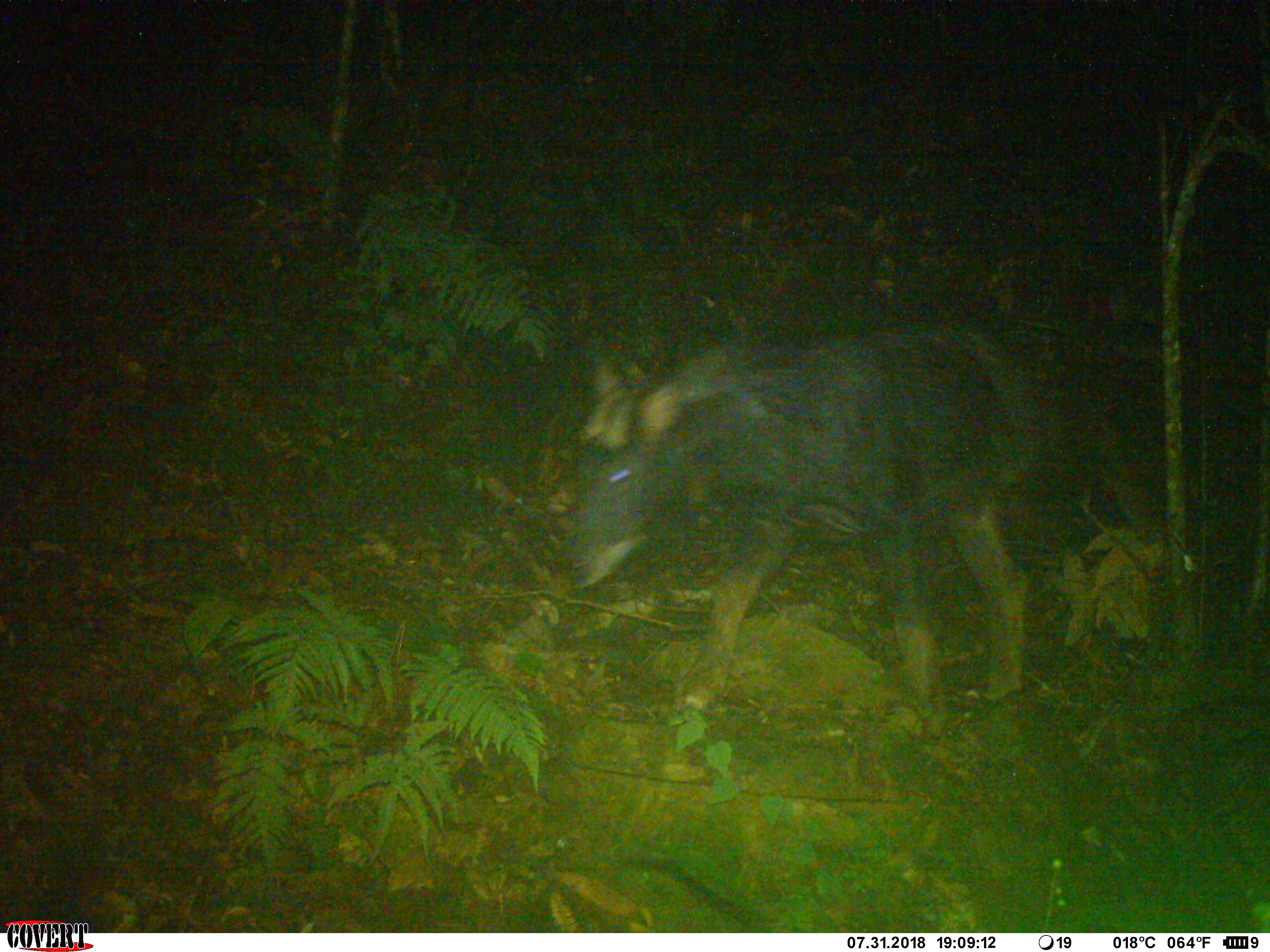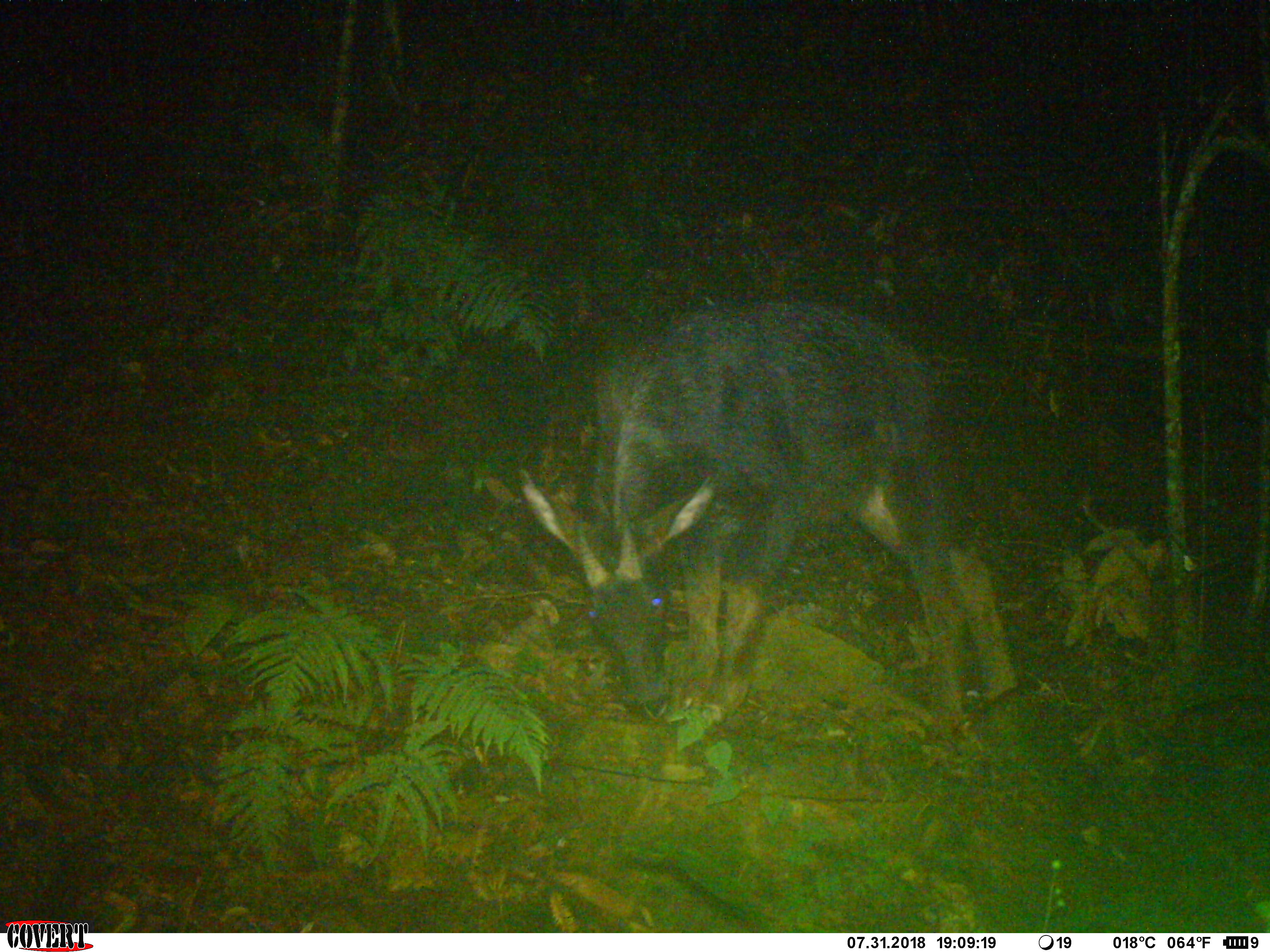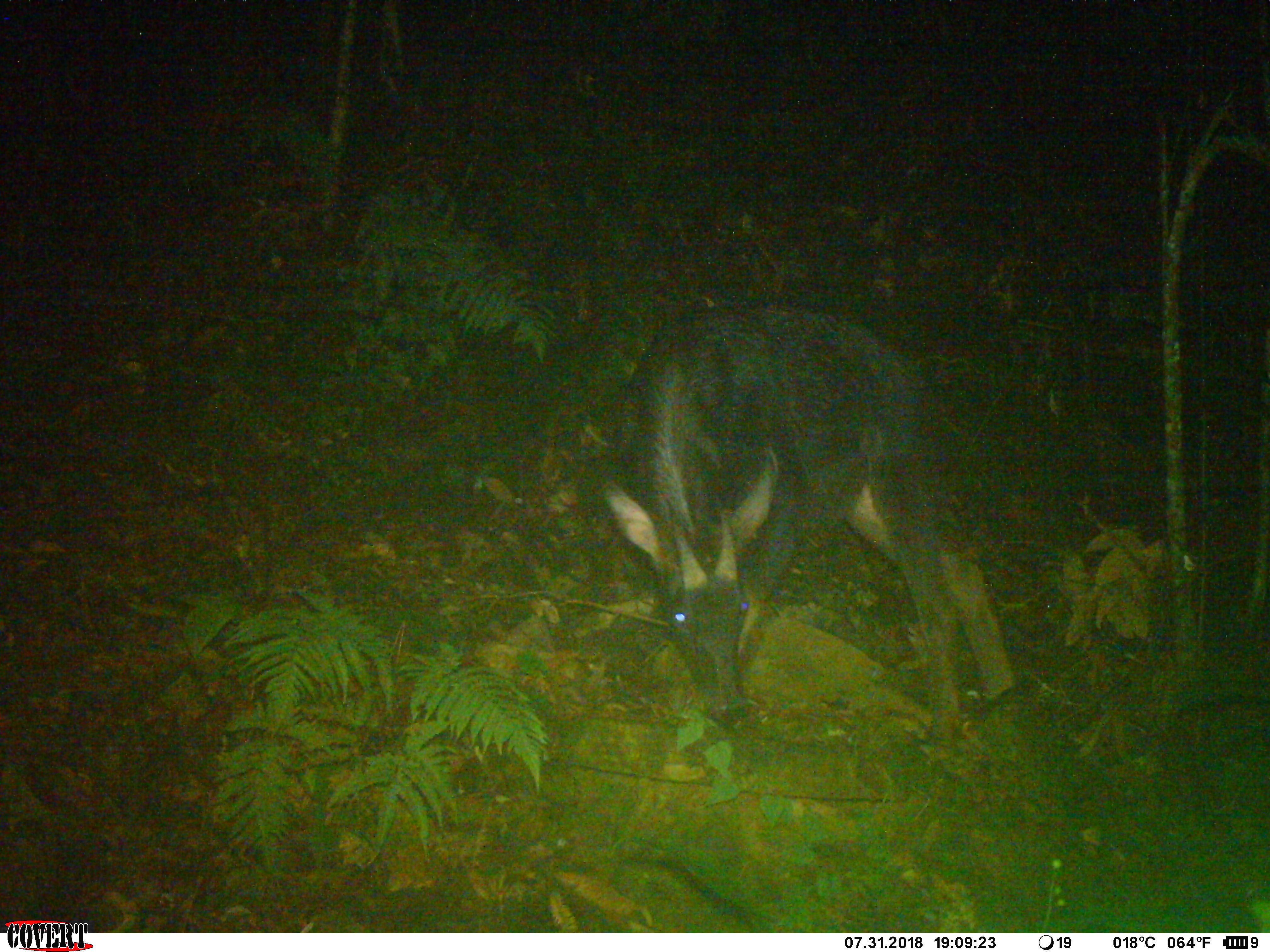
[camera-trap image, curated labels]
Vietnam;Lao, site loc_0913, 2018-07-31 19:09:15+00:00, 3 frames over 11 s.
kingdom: Animalia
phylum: Chordata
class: Mammalia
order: Artiodactyla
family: Bovidae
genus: Capricornis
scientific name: Capricornis sumatraensis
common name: chinese serow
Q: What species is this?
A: Chinese serow (Capricornis sumatraensis).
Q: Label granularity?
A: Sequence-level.